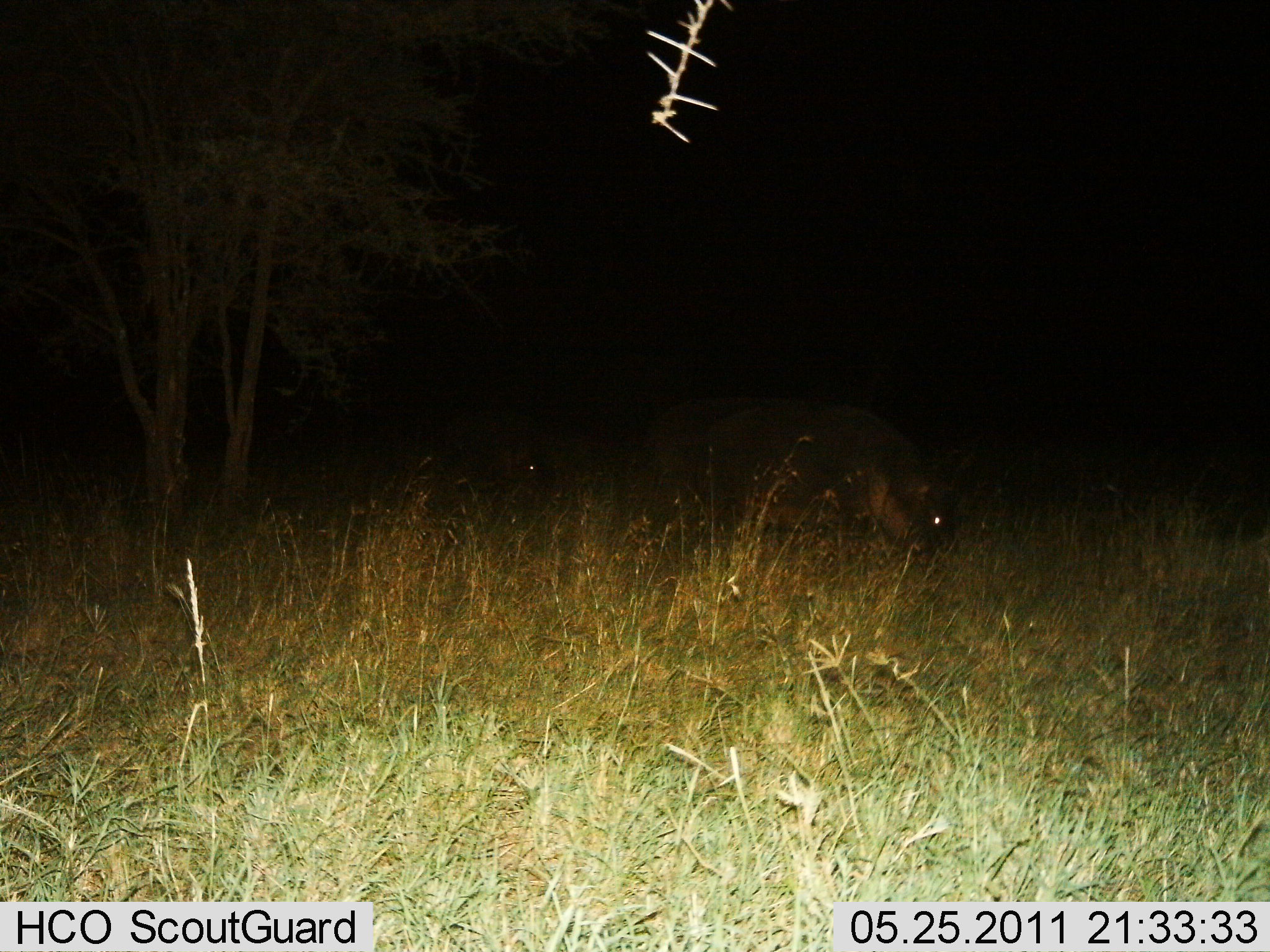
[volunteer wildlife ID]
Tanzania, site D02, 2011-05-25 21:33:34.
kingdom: Animalia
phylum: Chordata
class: Mammalia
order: Artiodactyla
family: Hippopotamidae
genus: Hippopotamus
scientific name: Hippopotamus amphibius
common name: hippopotamus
Hippopotamus (Hippopotamus amphibius), count 2. Behavior (volunteer vote fractions): standing 23%, resting 0%, moving 15%, interacting 0%. Young present (vote fraction): 8%. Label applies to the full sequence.